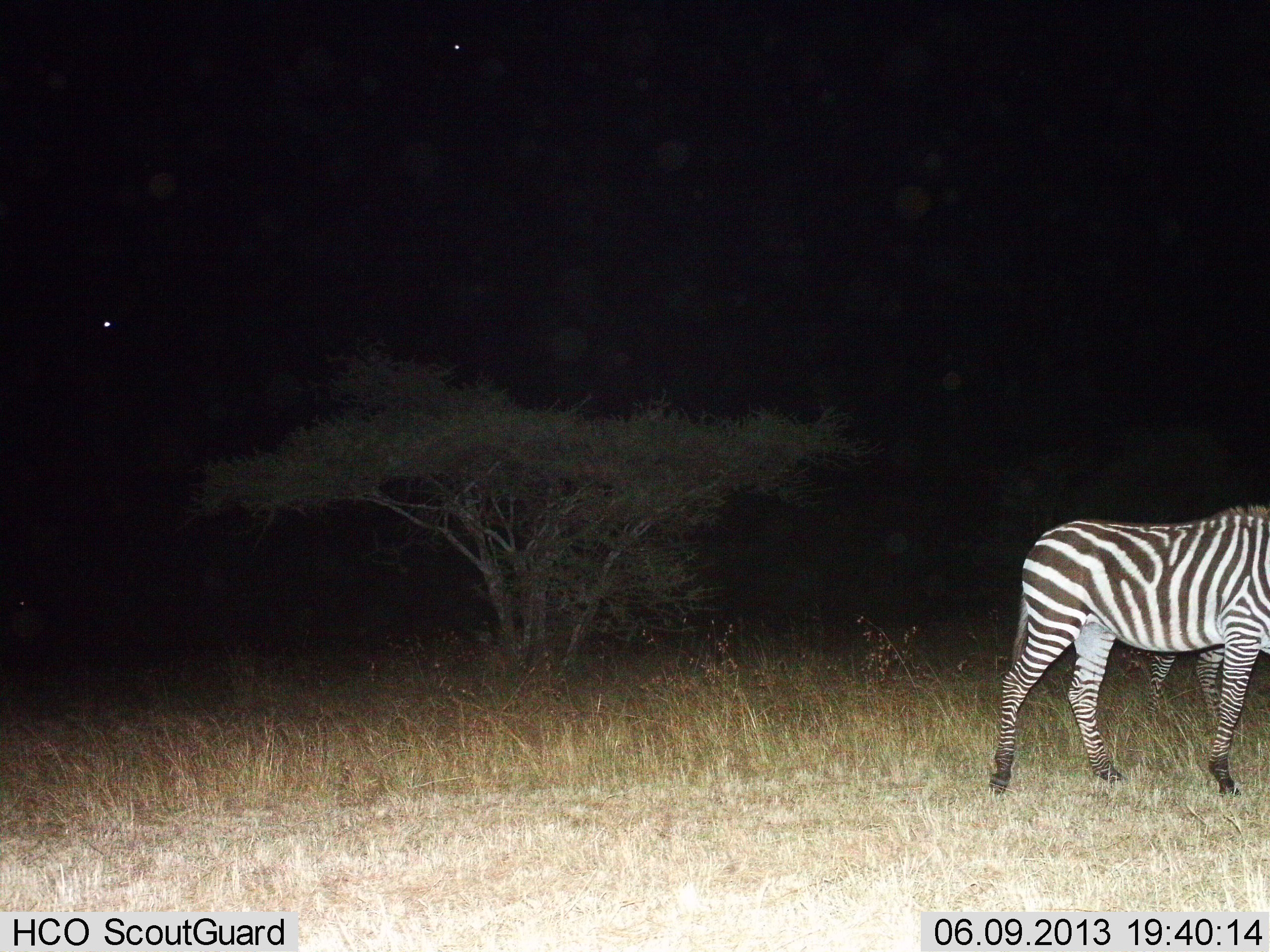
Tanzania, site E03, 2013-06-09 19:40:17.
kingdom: Animalia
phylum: Chordata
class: Mammalia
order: Perissodactyla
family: Equidae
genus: Equus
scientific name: Equus quagga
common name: plains zebra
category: zebra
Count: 2.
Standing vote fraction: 10%.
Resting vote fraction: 0%.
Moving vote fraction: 90%.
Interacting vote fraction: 0%.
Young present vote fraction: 0%.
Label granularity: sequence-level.